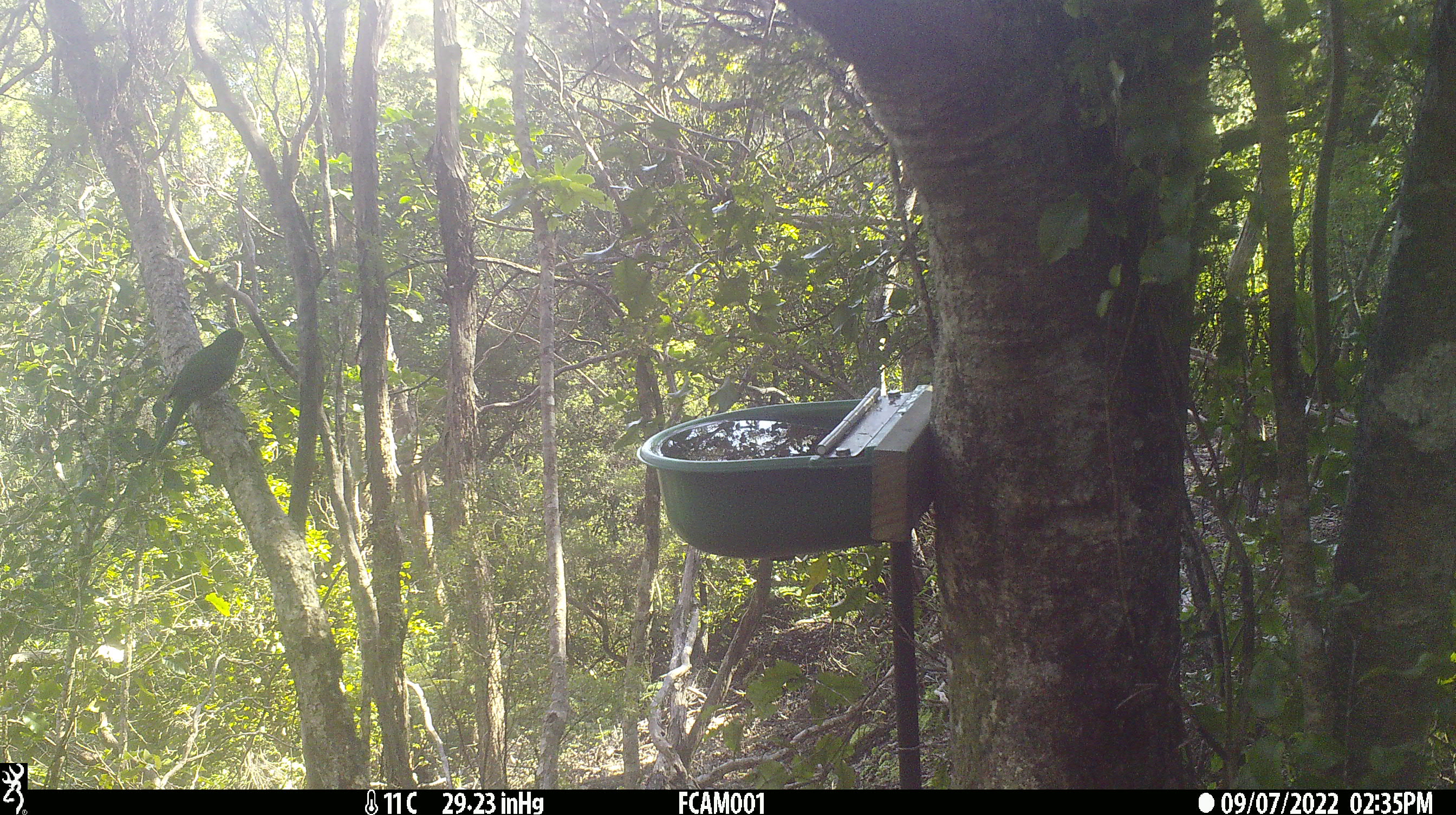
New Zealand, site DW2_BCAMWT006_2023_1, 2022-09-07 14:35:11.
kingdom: Animalia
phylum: Chordata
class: Aves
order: Psittaciformes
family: Psittaculidae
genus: Cyanoramphus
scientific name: Cyanoramphus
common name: parakeet